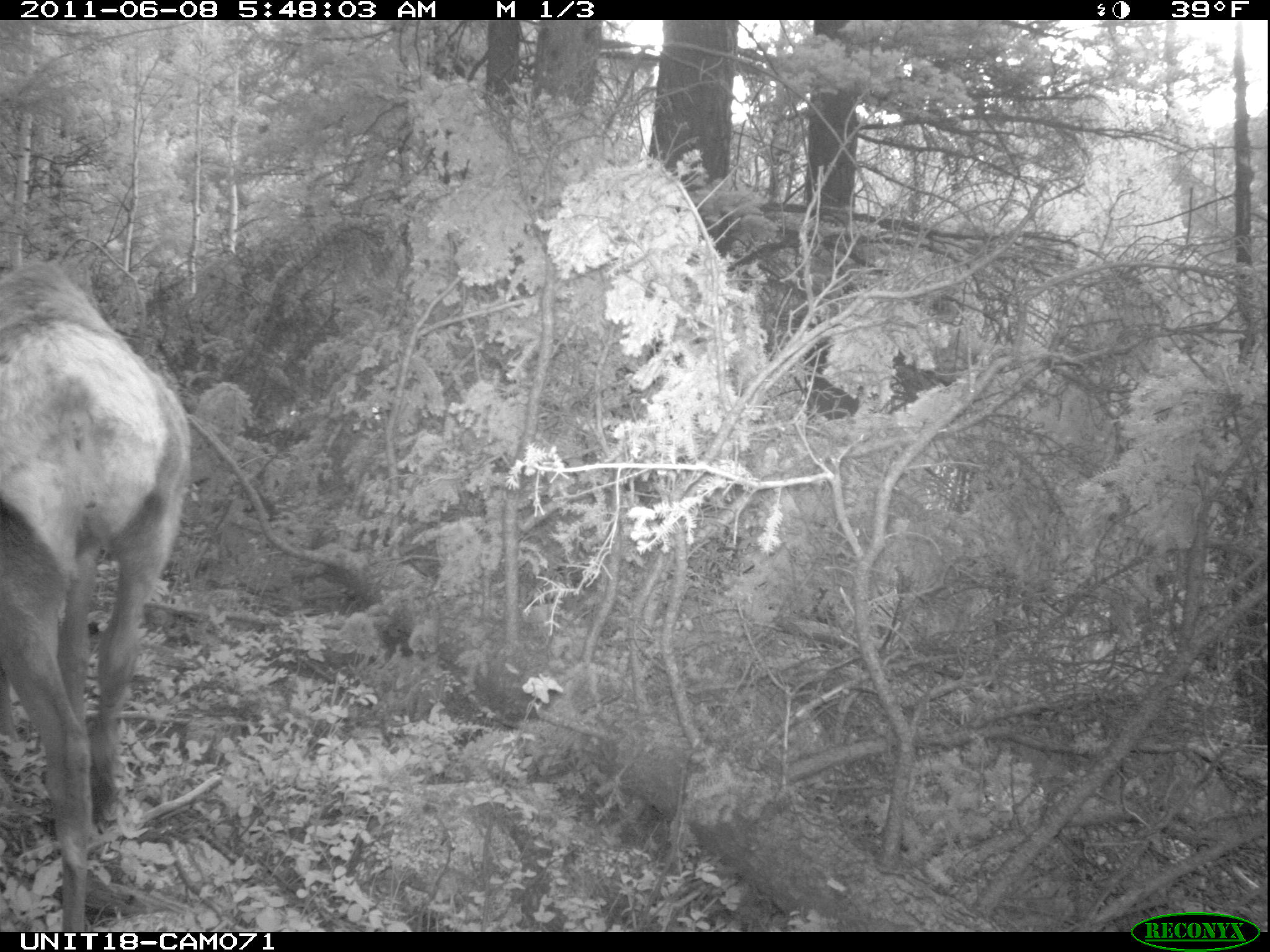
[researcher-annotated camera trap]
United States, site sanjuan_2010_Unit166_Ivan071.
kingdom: Animalia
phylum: Chordata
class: Mammalia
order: Artiodactyla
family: Cervidae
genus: Cervus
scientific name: Cervus elaphus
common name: red deer